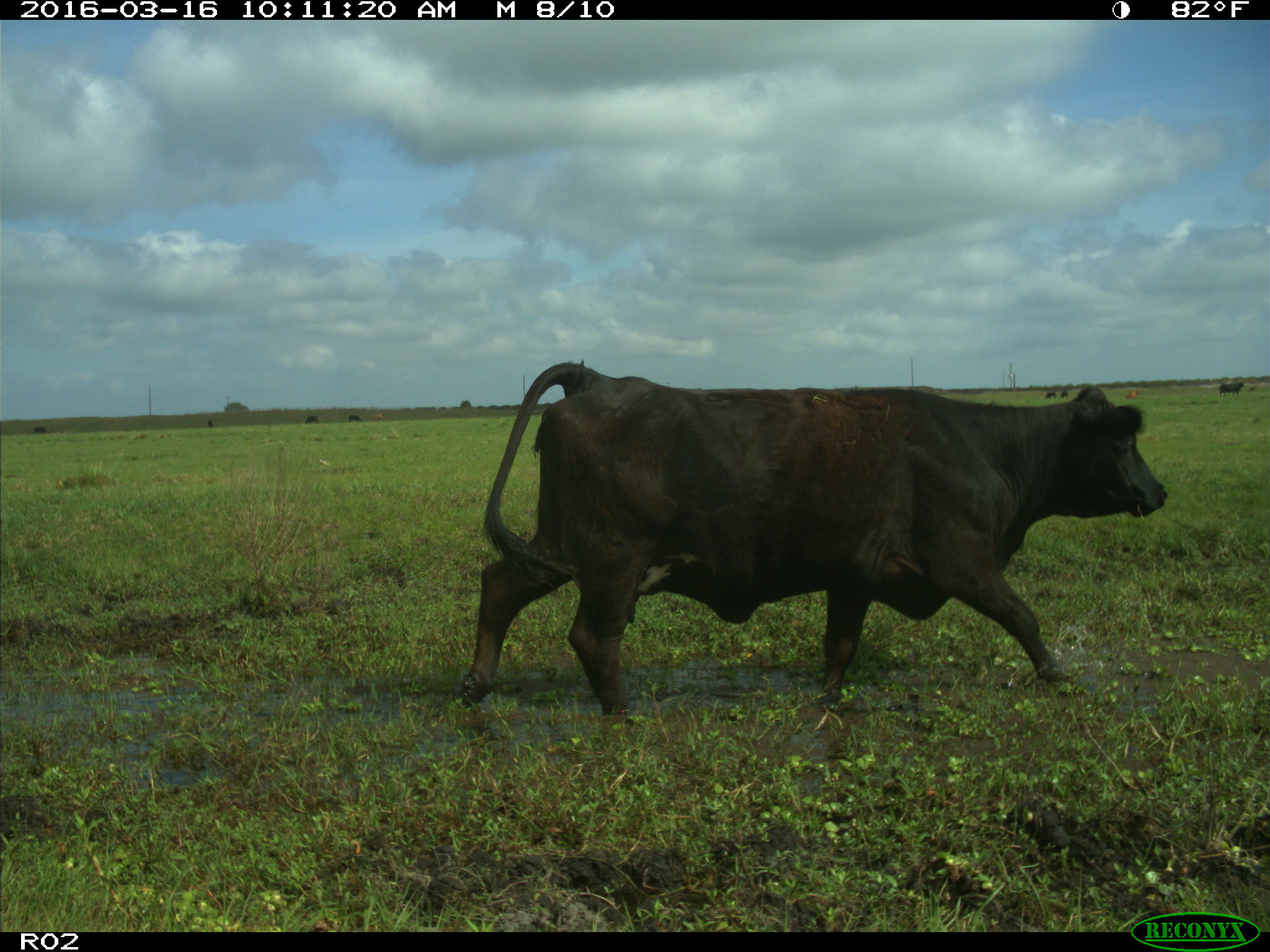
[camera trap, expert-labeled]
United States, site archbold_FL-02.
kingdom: Animalia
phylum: Chordata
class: Mammalia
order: Artiodactyla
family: Bovidae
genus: Bos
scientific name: Bos taurus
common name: domestic cow